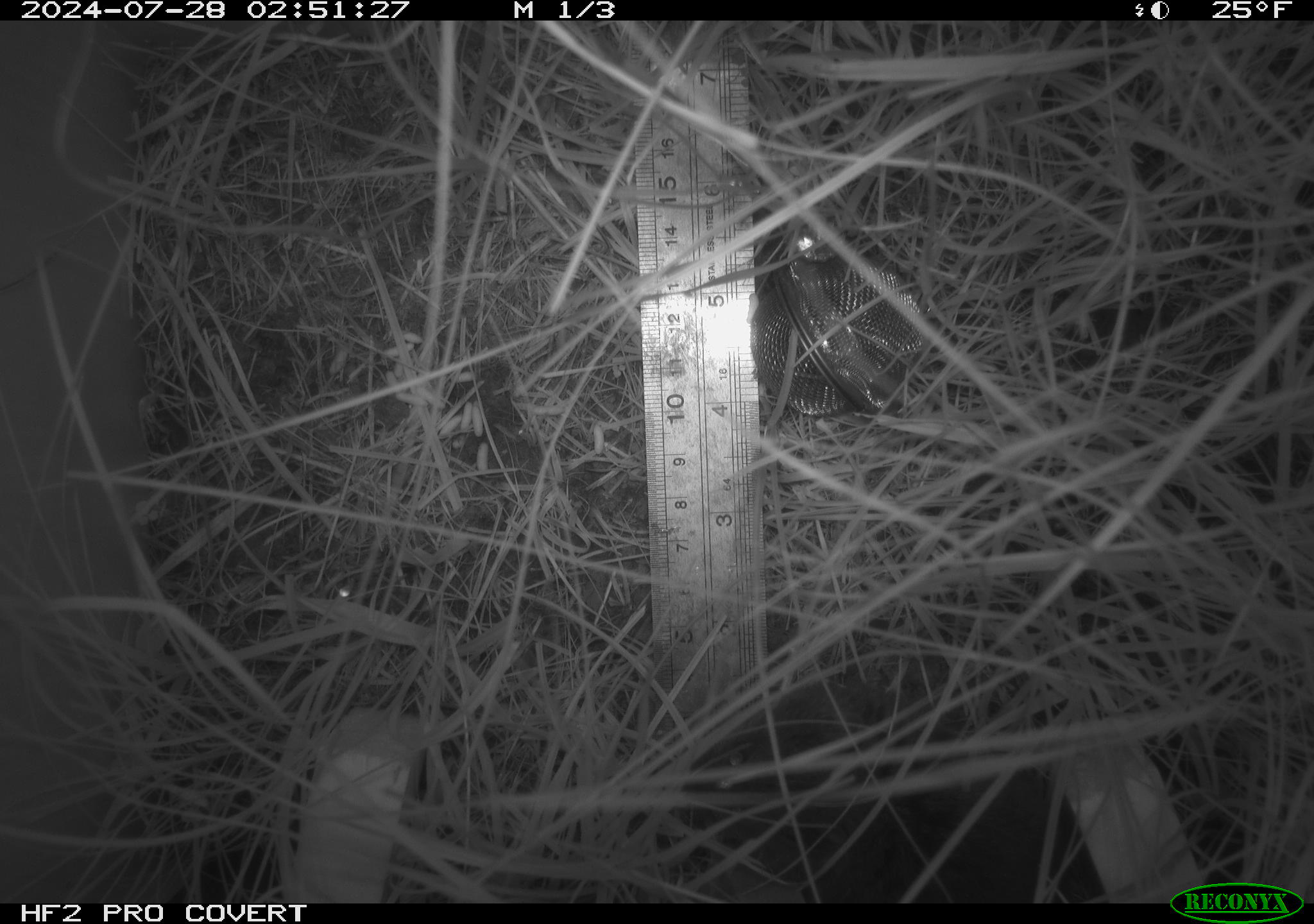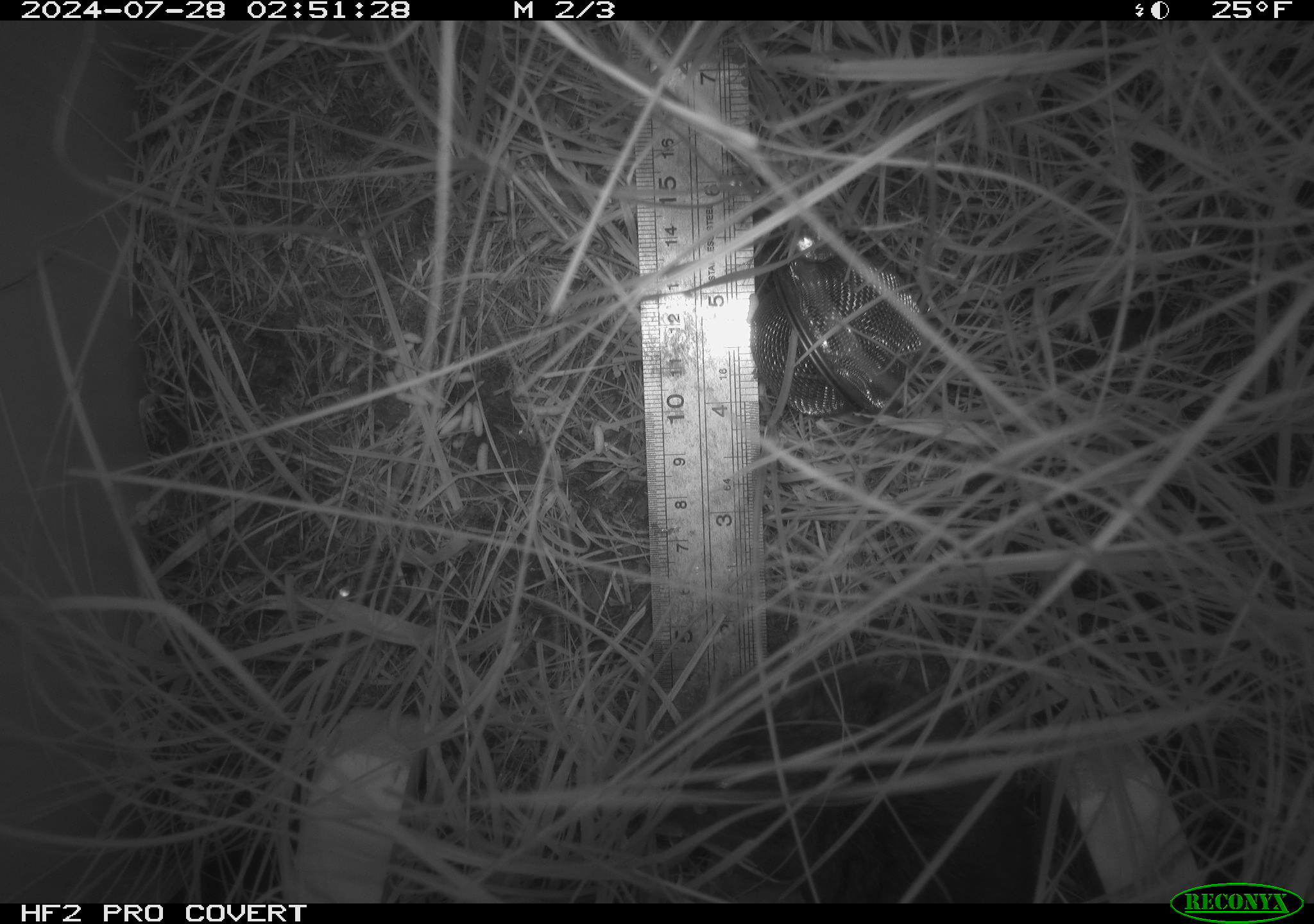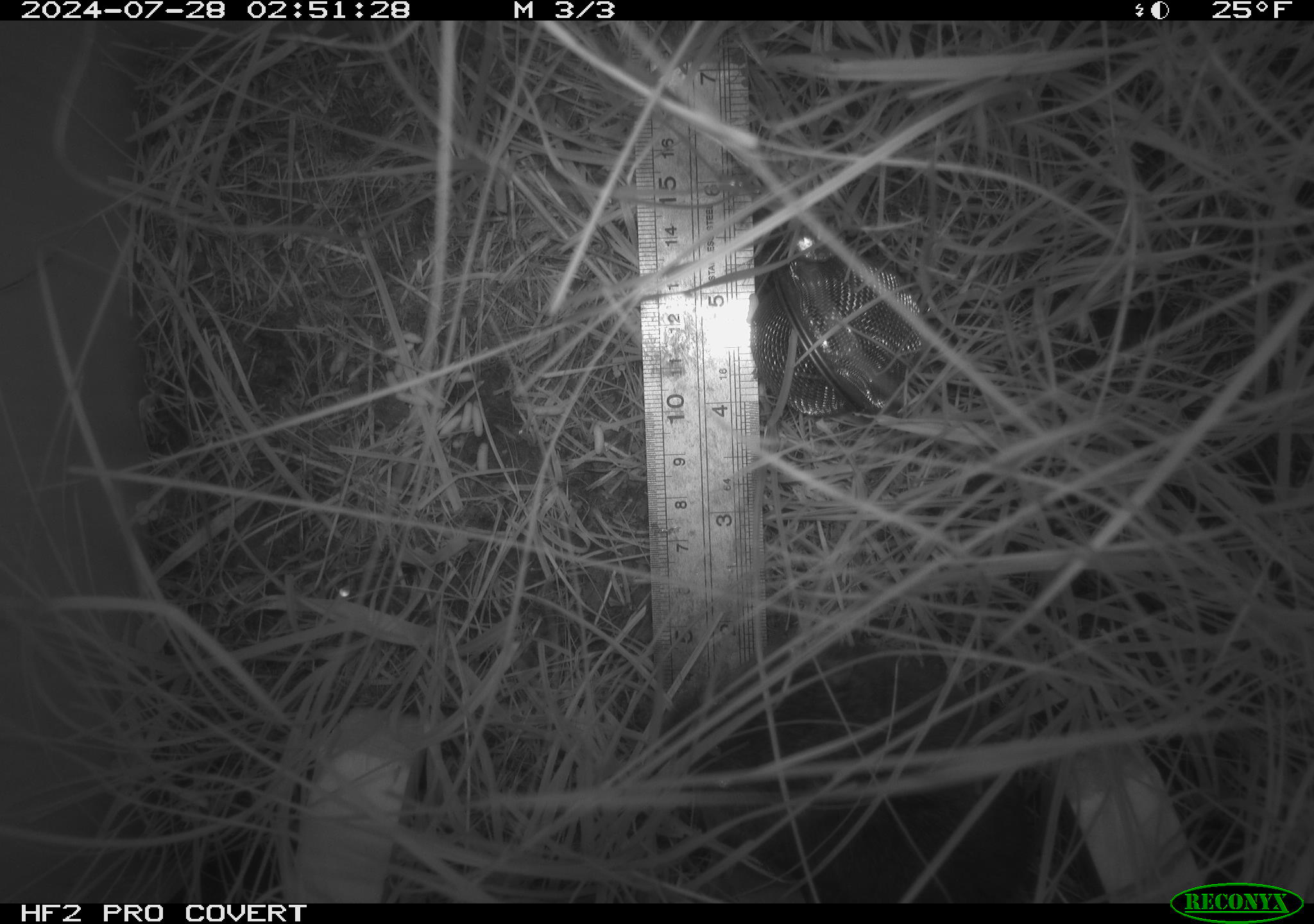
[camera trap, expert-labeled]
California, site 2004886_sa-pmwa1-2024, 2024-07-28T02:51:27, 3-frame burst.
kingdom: Animalia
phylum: Chordata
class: Mammalia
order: Rodentia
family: Cricetidae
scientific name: Arvicolinae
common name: voles, lemmings, and muskrats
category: arvicolinae subfamily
Arvicolinae subfamily (voles, lemmings, and muskrats) (Arvicolinae).